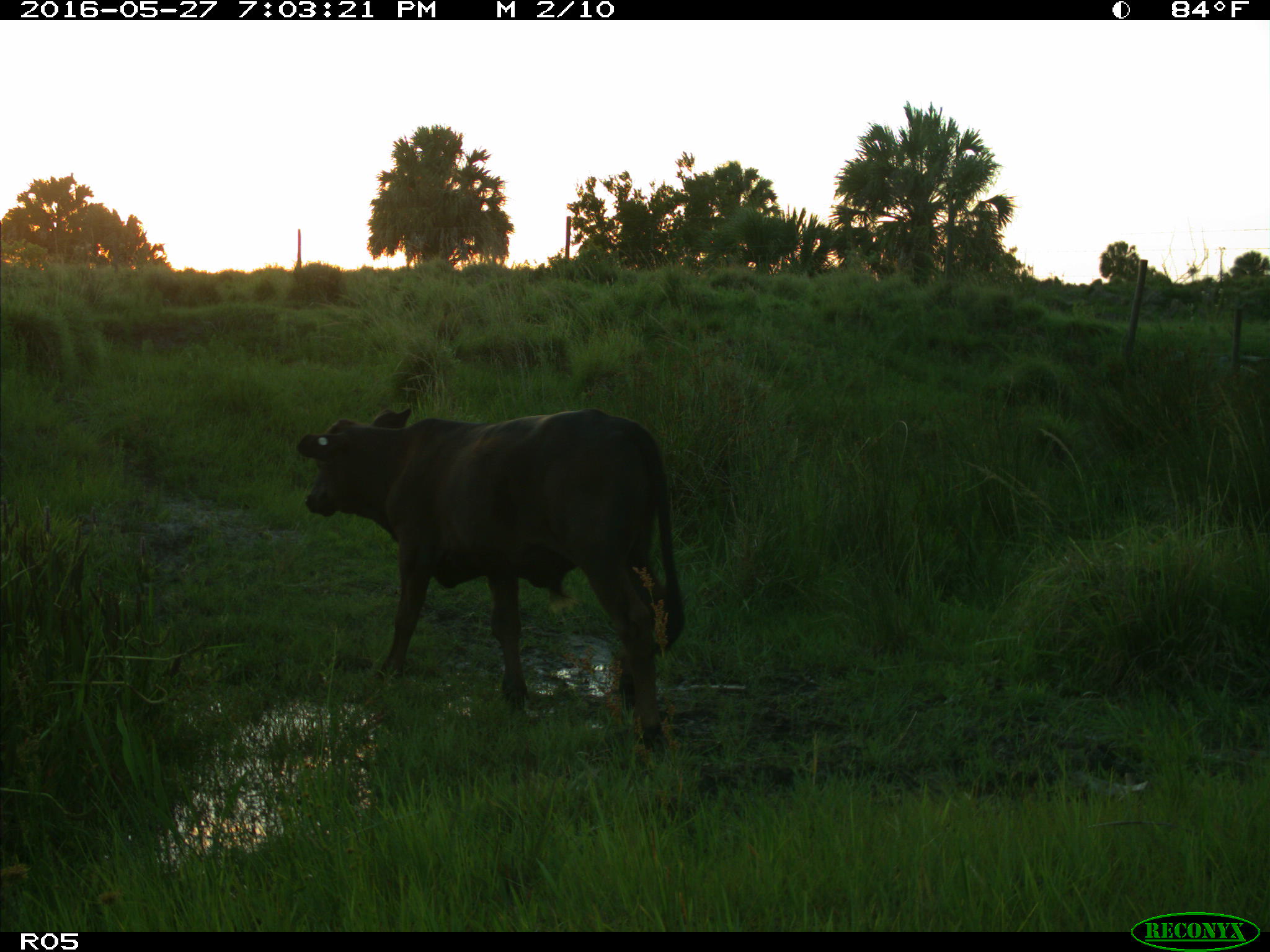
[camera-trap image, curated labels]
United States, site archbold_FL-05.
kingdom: Animalia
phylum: Chordata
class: Mammalia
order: Artiodactyla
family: Bovidae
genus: Bos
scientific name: Bos taurus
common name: domestic cow